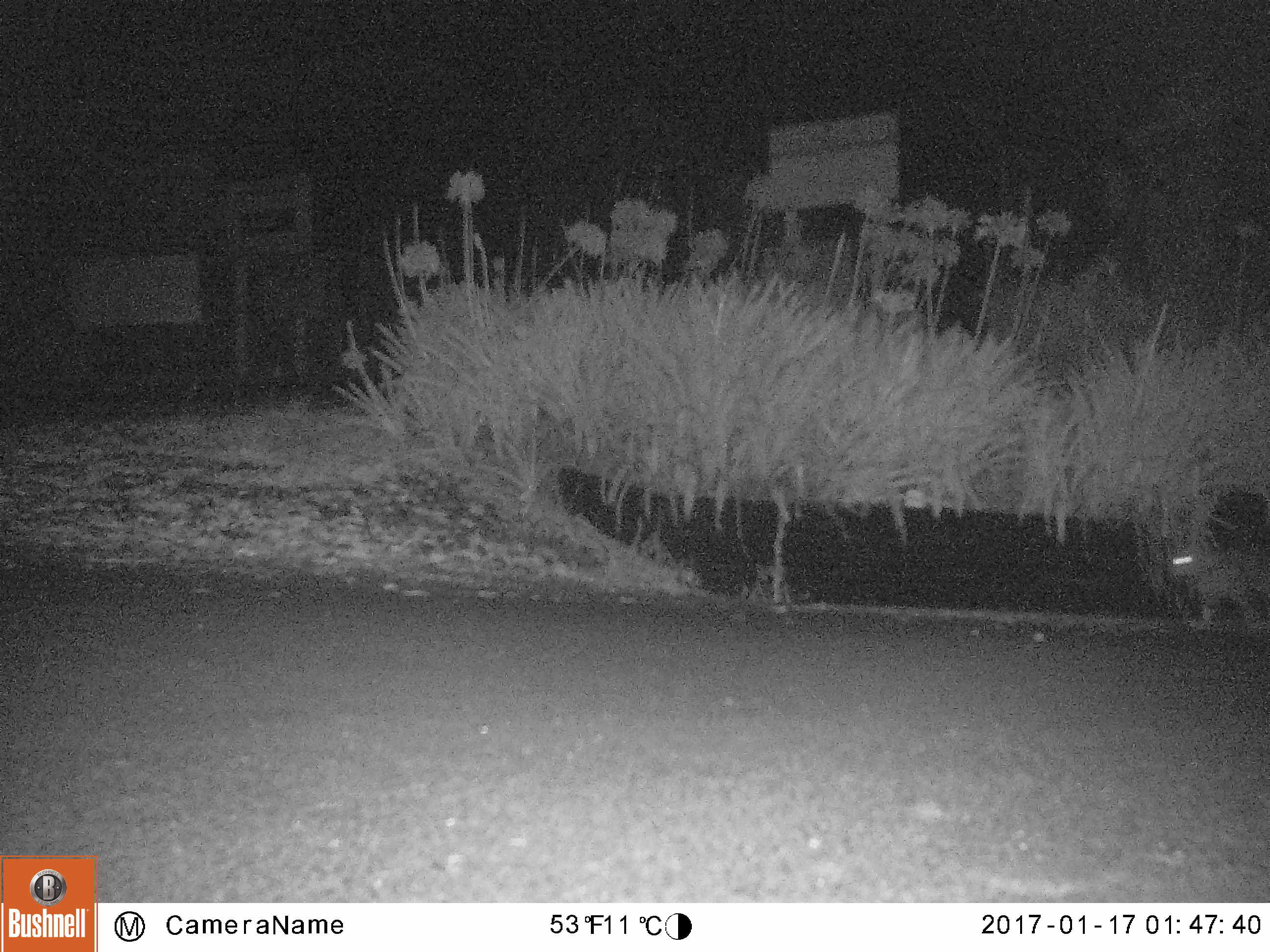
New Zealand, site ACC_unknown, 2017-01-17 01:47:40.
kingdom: Animalia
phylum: Chordata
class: Mammalia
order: Carnivora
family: Felidae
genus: Felis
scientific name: Felis catus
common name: domestic cat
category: cat